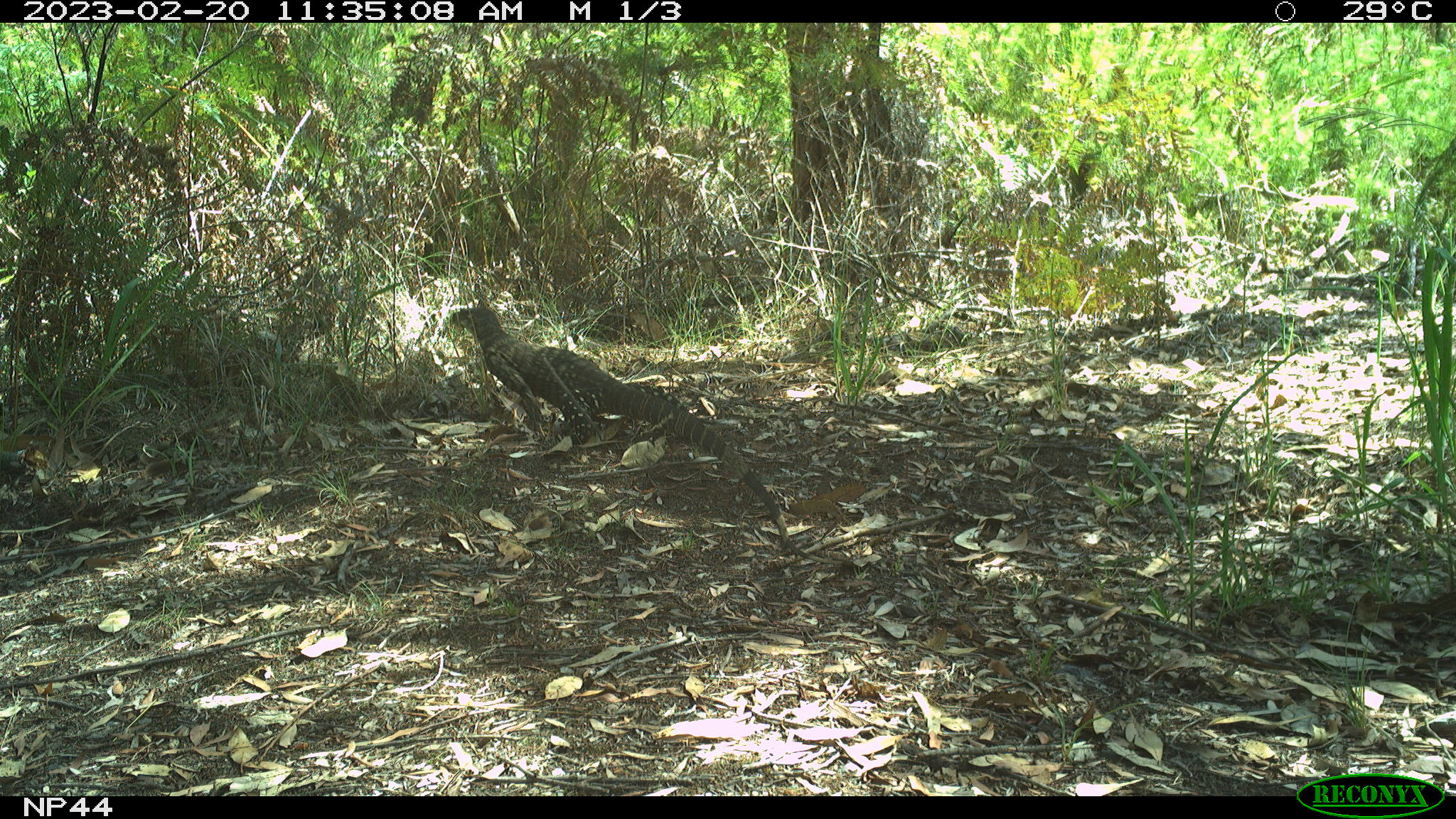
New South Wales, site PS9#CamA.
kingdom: Animalia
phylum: Chordata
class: Reptilia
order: Squamata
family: Varanidae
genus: Varanus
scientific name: Varanus varius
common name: lace monitor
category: goanna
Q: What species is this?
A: Goanna (lace monitor) (Varanus varius).